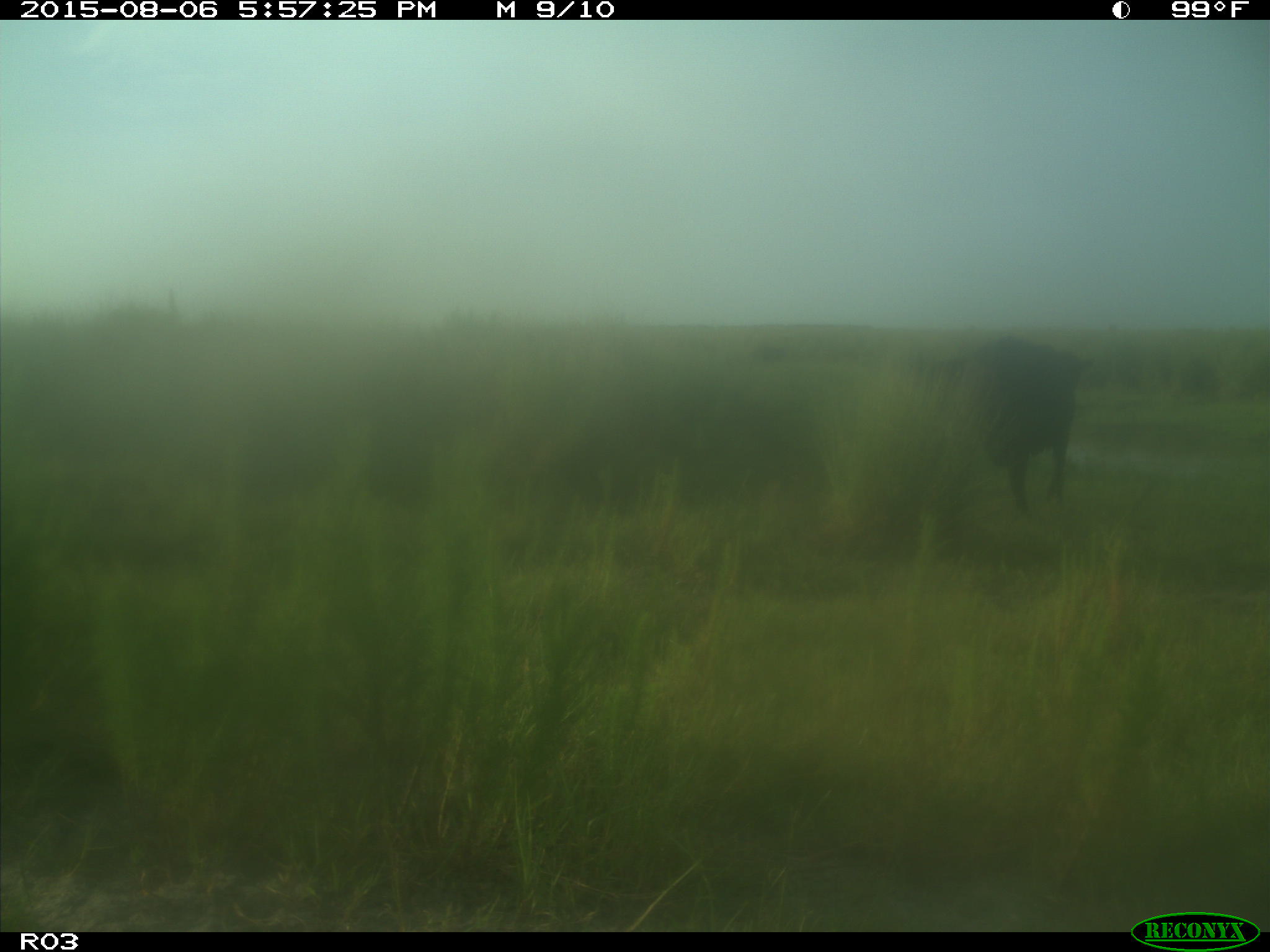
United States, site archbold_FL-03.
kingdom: Animalia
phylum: Chordata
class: Mammalia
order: Artiodactyla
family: Bovidae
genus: Bos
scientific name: Bos taurus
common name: domestic cow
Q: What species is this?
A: Bos taurus (domestic cow).